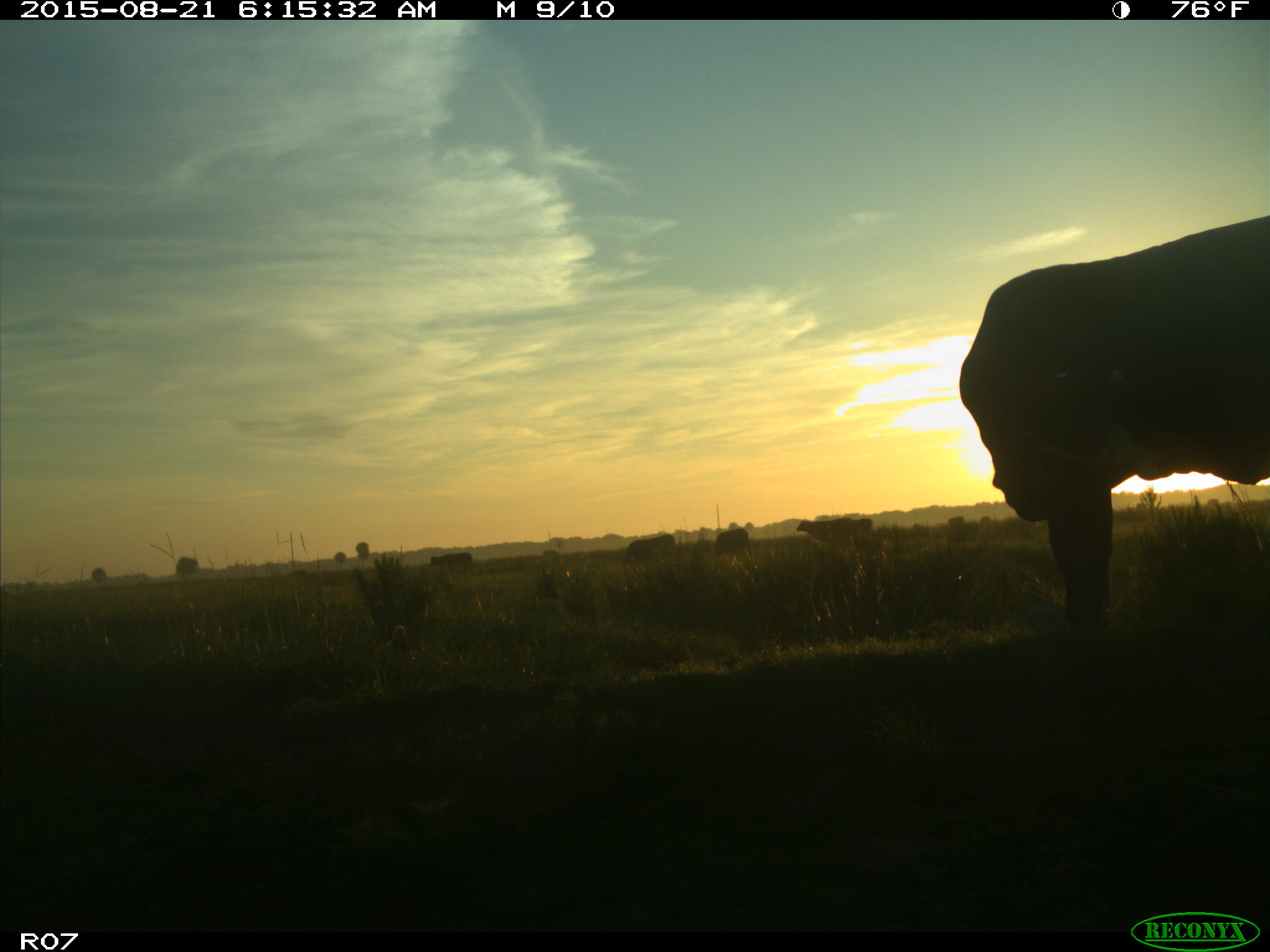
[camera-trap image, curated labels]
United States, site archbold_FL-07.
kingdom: Animalia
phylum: Chordata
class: Mammalia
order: Artiodactyla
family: Bovidae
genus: Bos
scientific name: Bos taurus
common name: domestic cow